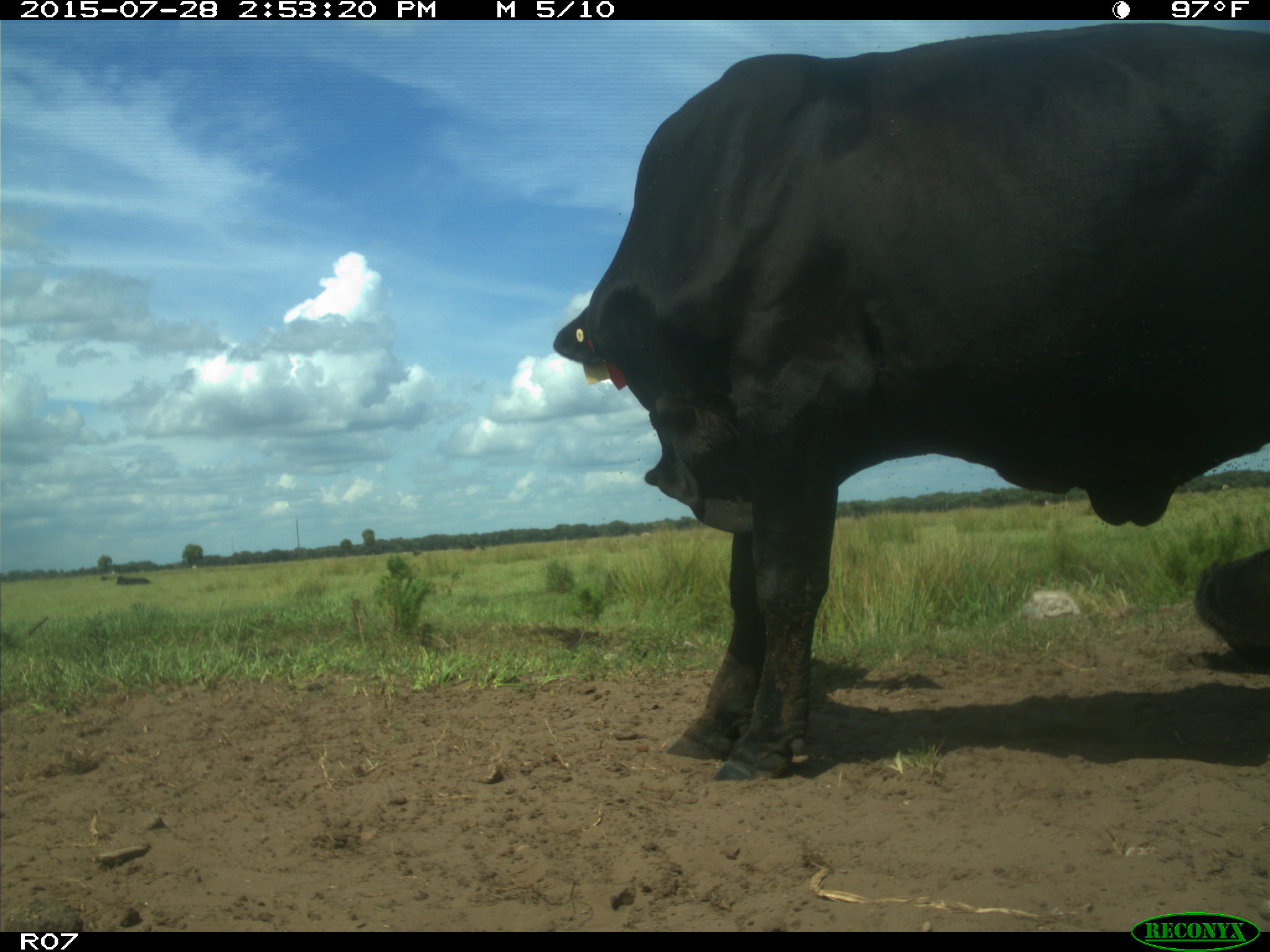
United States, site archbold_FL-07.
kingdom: Animalia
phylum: Chordata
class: Mammalia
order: Artiodactyla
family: Bovidae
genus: Bos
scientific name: Bos taurus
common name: domestic cow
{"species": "Bos taurus (domestic cow)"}